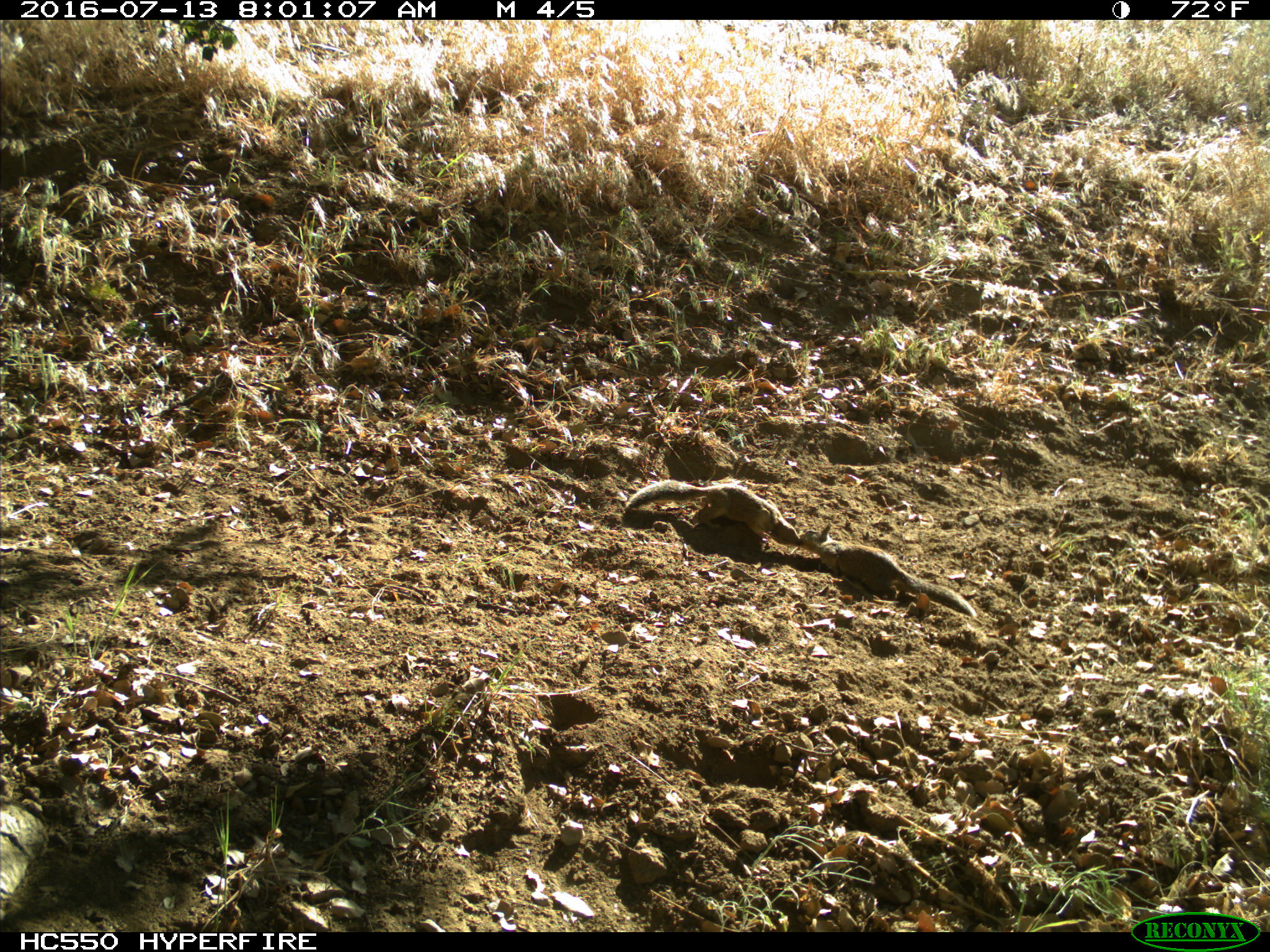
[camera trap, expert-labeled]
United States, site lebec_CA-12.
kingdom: Animalia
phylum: Chordata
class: Mammalia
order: Rodentia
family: Sciuridae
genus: Otospermophilus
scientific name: Otospermophilus beecheyi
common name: california ground squirrel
Otospermophilus beecheyi (california ground squirrel).